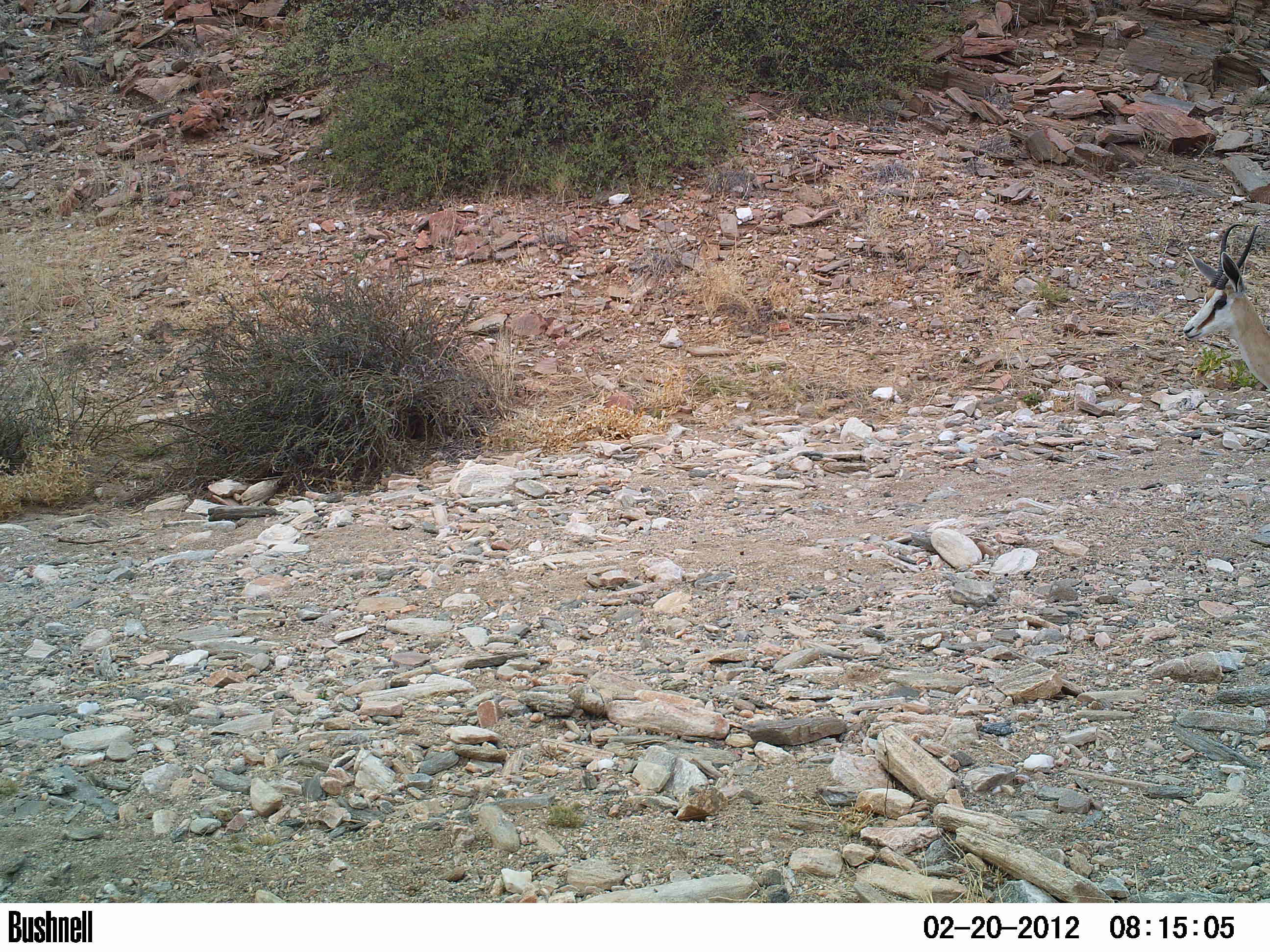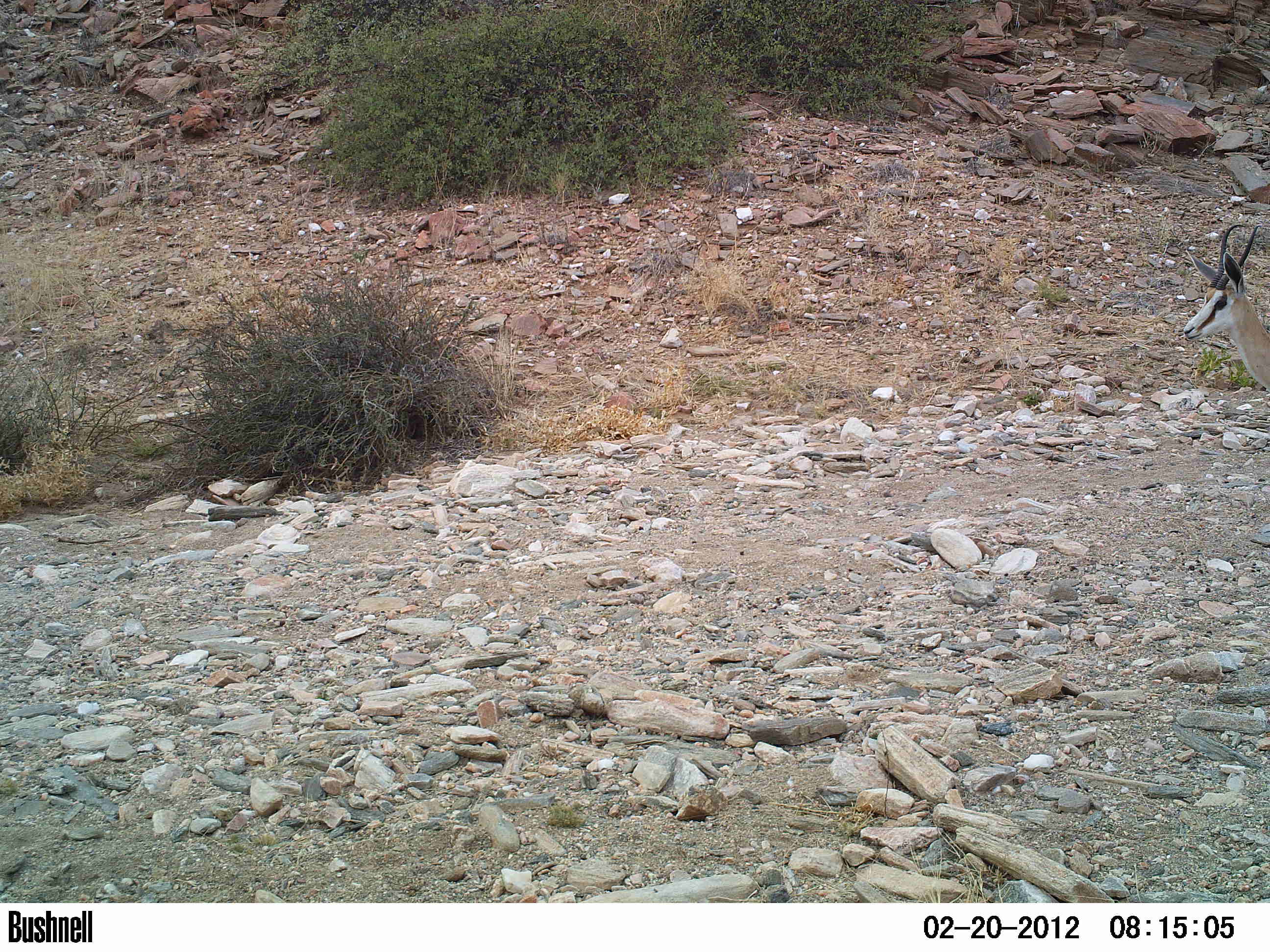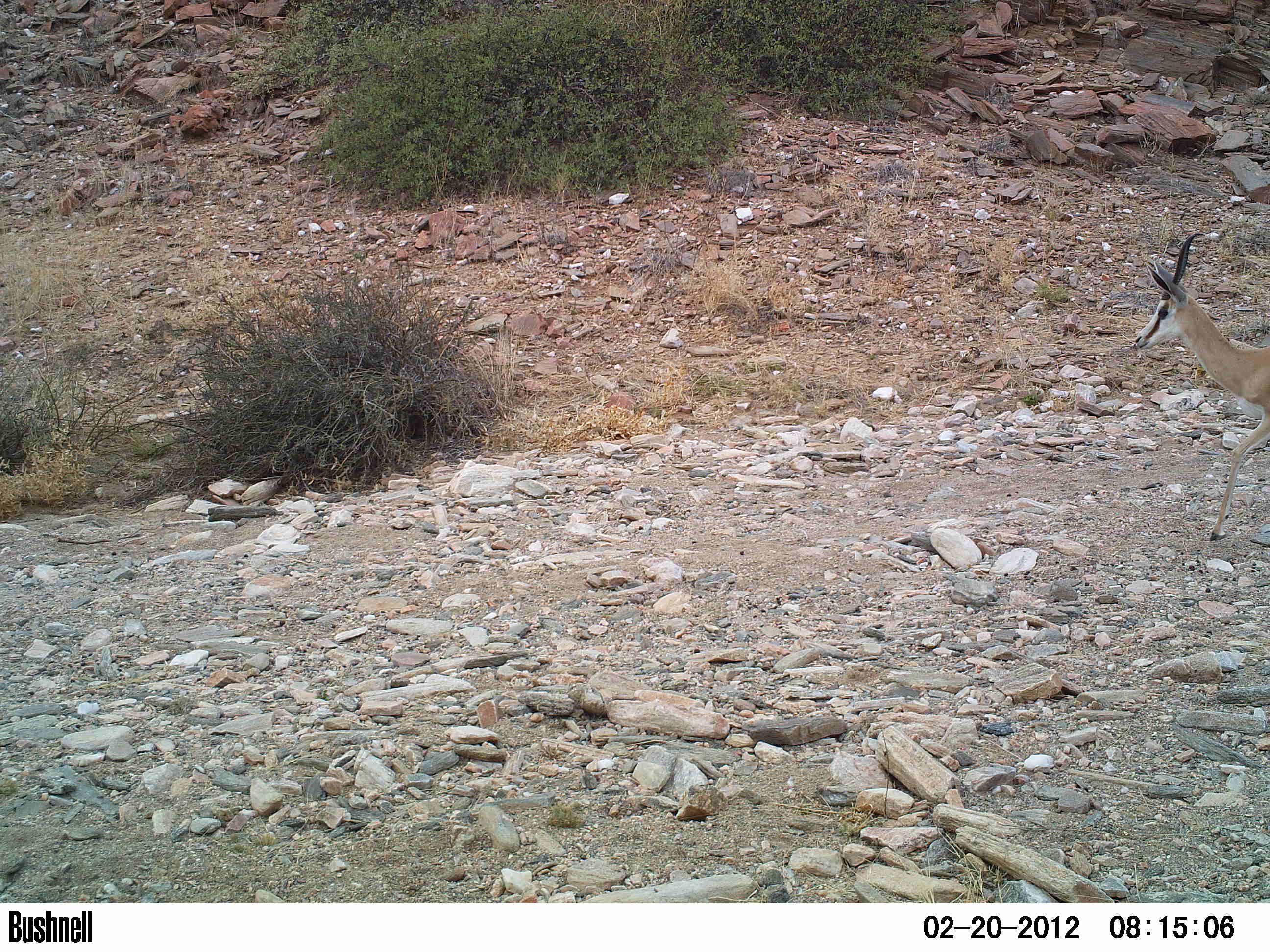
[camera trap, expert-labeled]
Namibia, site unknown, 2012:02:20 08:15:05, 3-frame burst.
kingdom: Animalia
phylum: Chordata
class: Mammalia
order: Artiodactyla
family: Bovidae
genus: Antidorcas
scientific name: Antidorcas marsupialis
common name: springbok